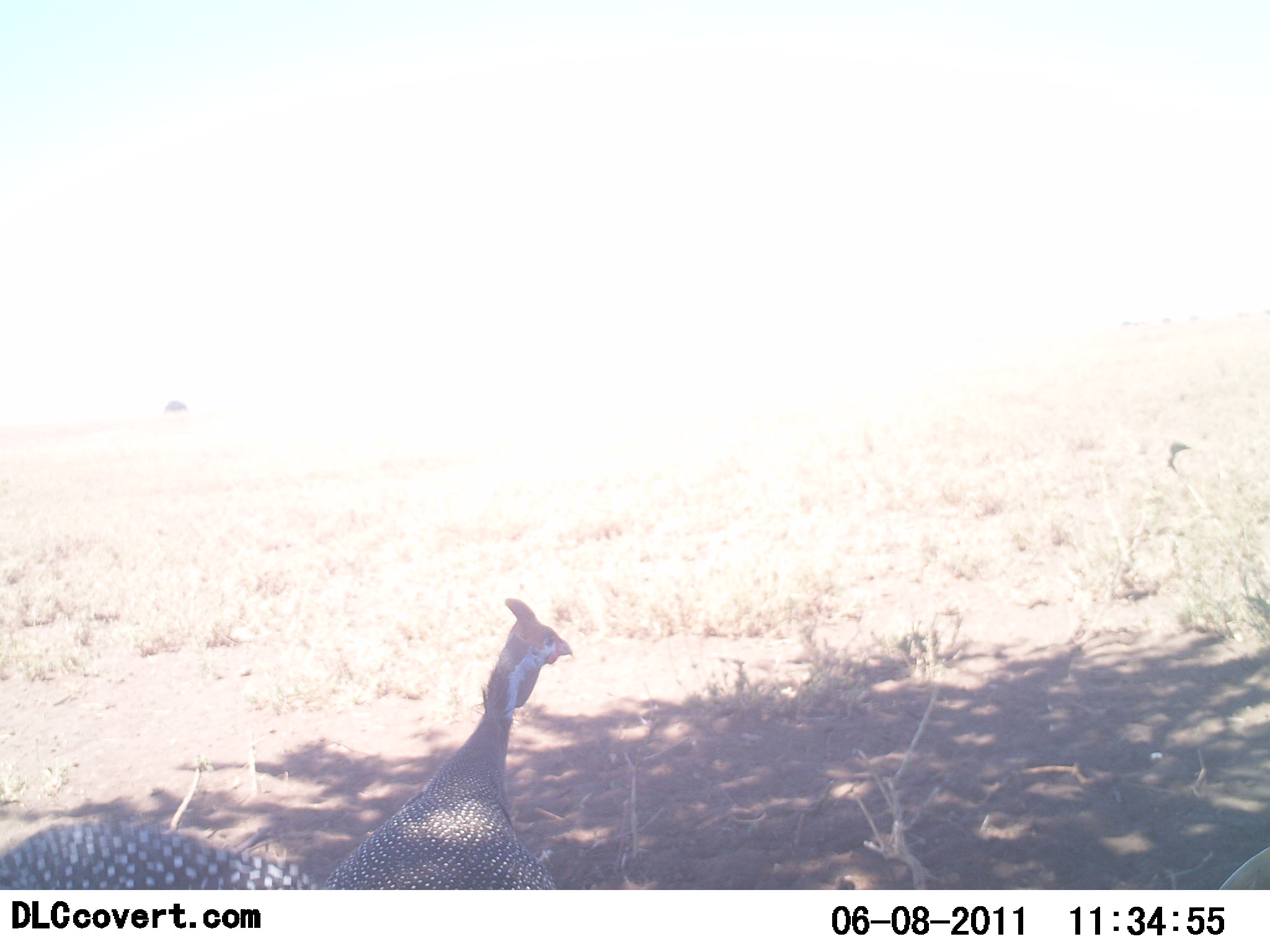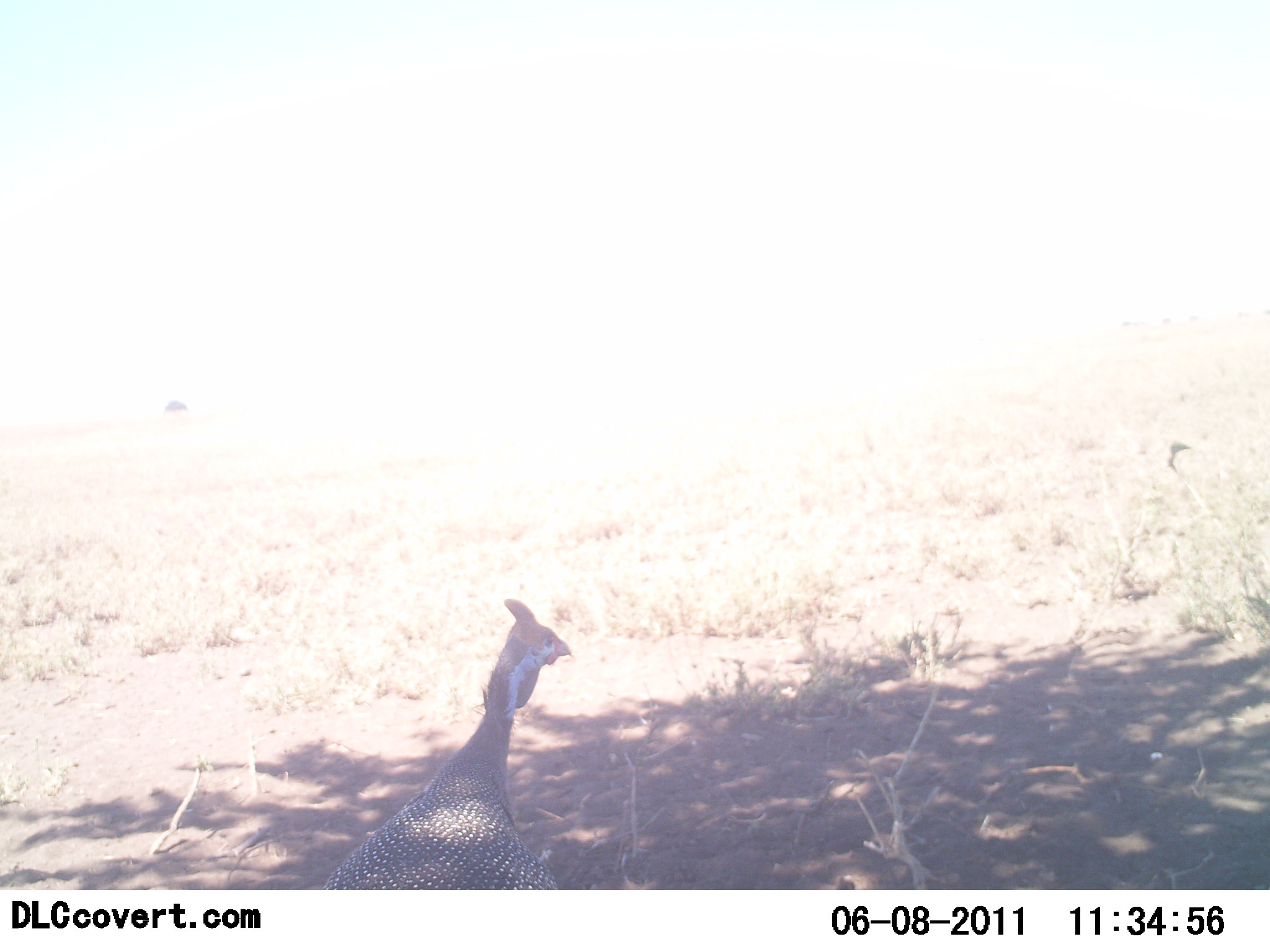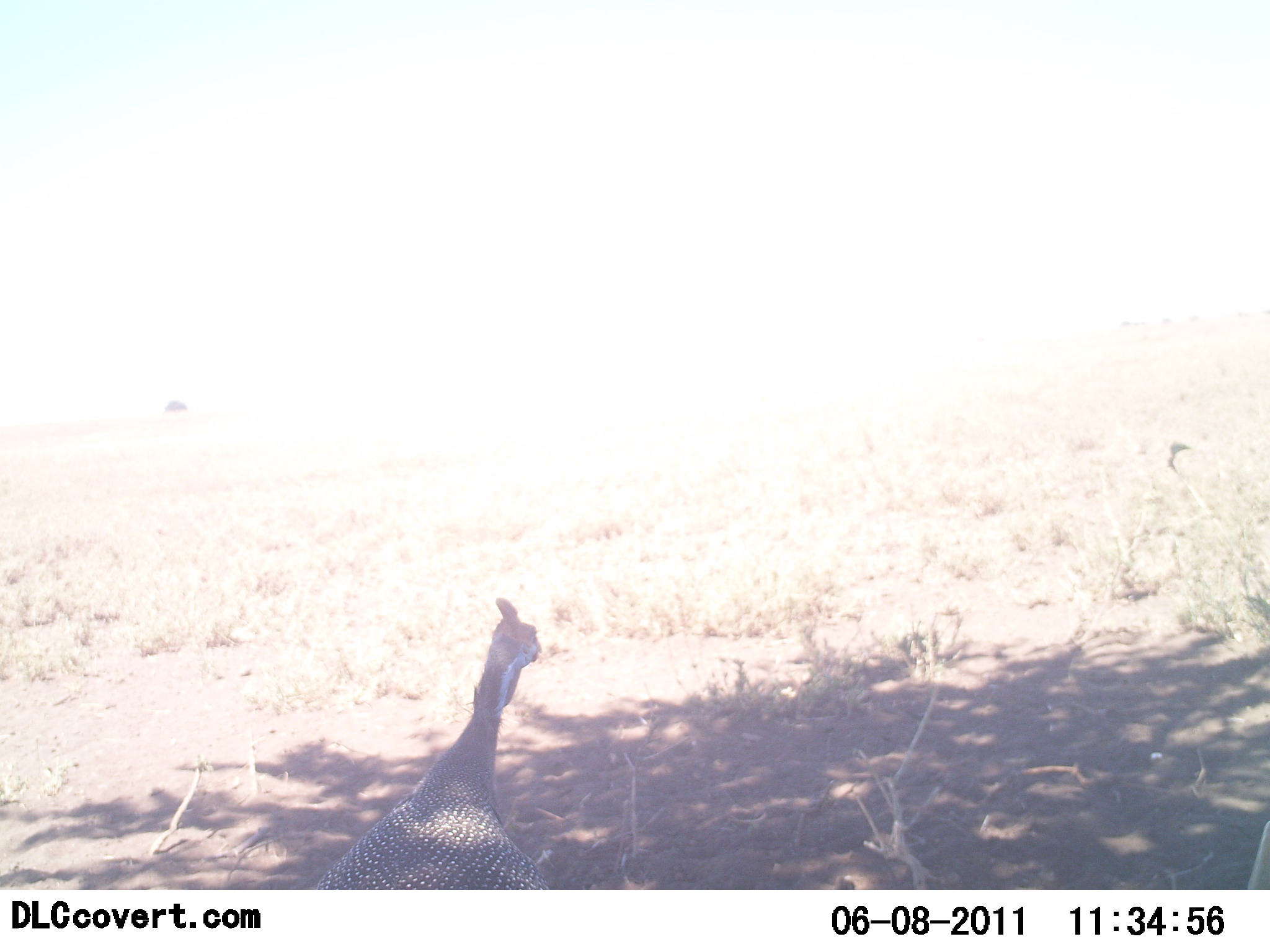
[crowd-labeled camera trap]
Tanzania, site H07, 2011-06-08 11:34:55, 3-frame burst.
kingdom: Animalia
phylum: Chordata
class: Aves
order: Galliformes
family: Numididae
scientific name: Numididae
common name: guinea fowl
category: guineafowl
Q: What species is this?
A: Guineafowl (guinea fowl) (Numididae).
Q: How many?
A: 3.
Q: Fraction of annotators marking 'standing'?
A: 73%.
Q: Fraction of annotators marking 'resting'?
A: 9%.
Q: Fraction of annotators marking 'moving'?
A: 27%.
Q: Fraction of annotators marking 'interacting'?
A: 0%.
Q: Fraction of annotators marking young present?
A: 0%.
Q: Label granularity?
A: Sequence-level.